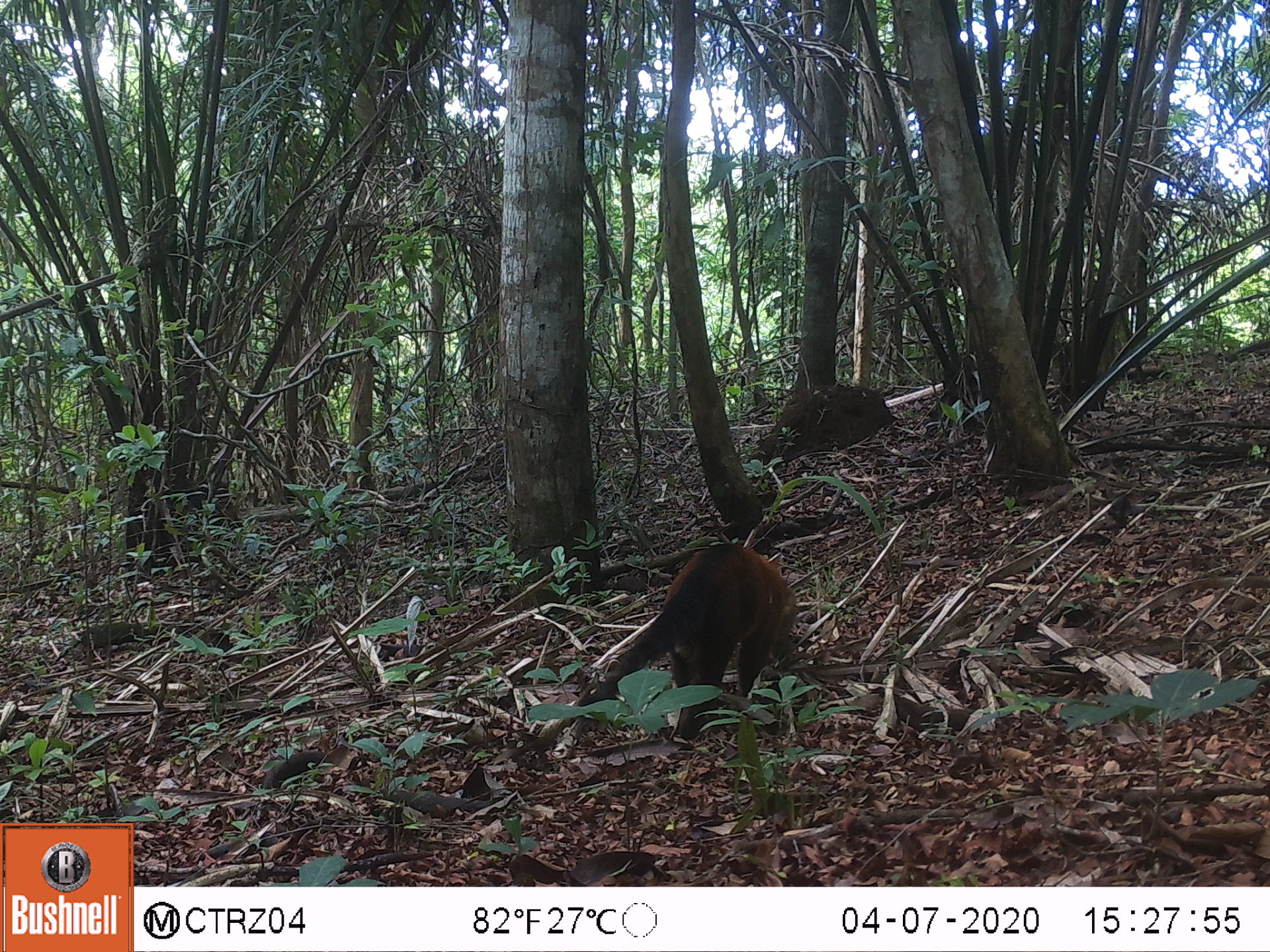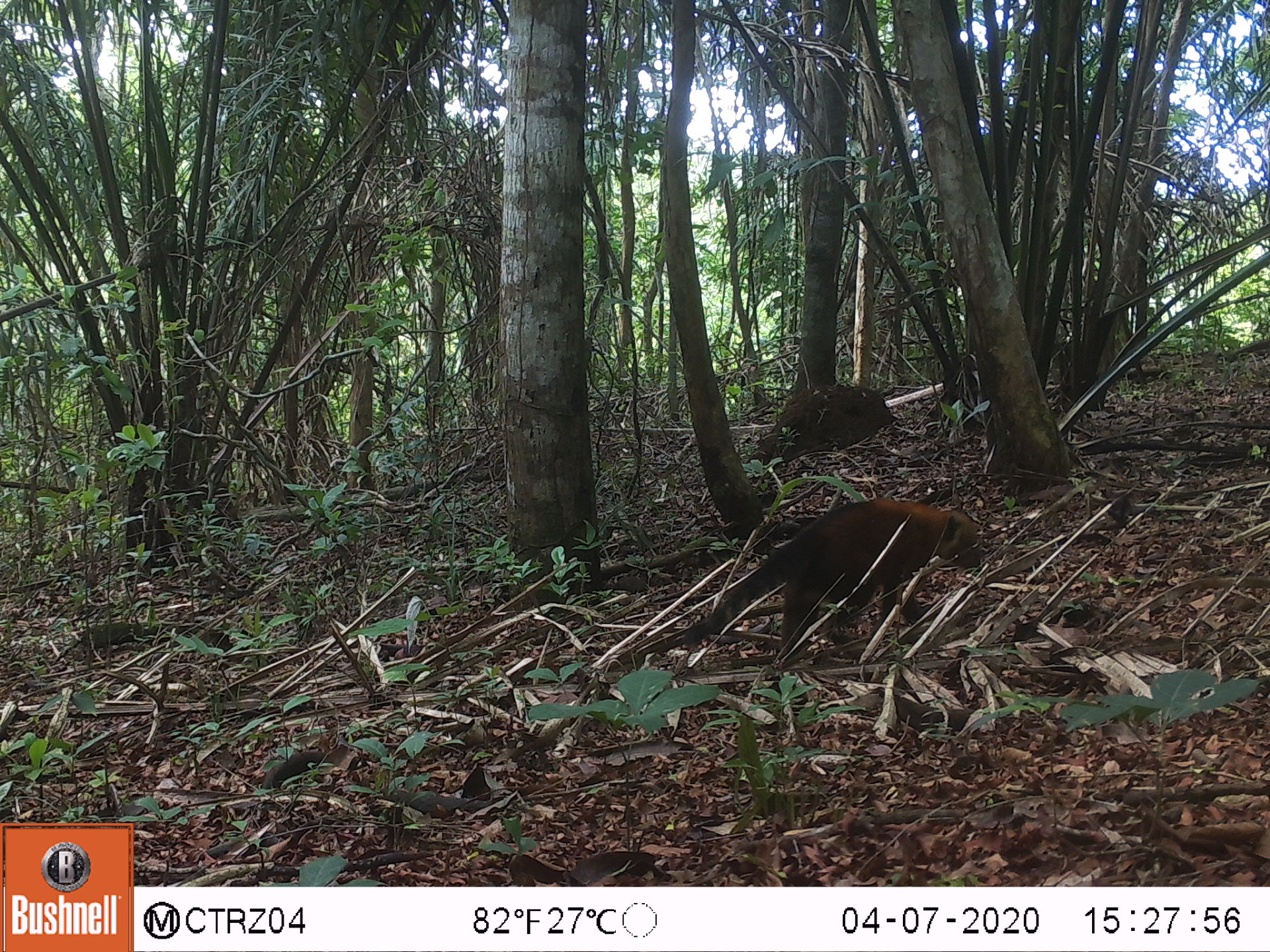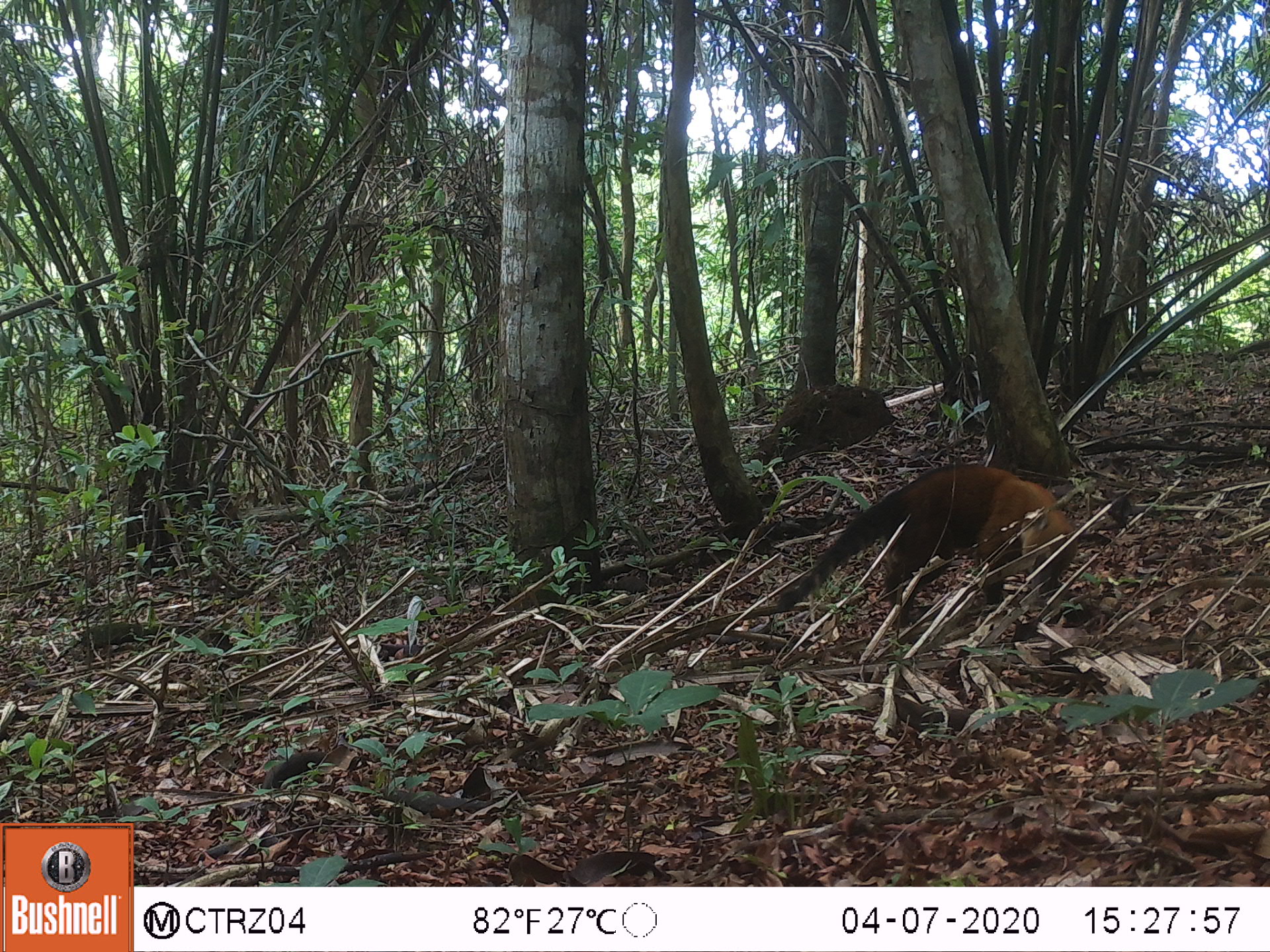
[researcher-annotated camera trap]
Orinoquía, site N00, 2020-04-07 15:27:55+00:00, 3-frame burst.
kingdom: Animalia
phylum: Chordata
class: Mammalia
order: Carnivora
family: Procyonidae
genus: Nasua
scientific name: Nasua nasua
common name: south american coati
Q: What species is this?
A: South american coati (Nasua nasua).